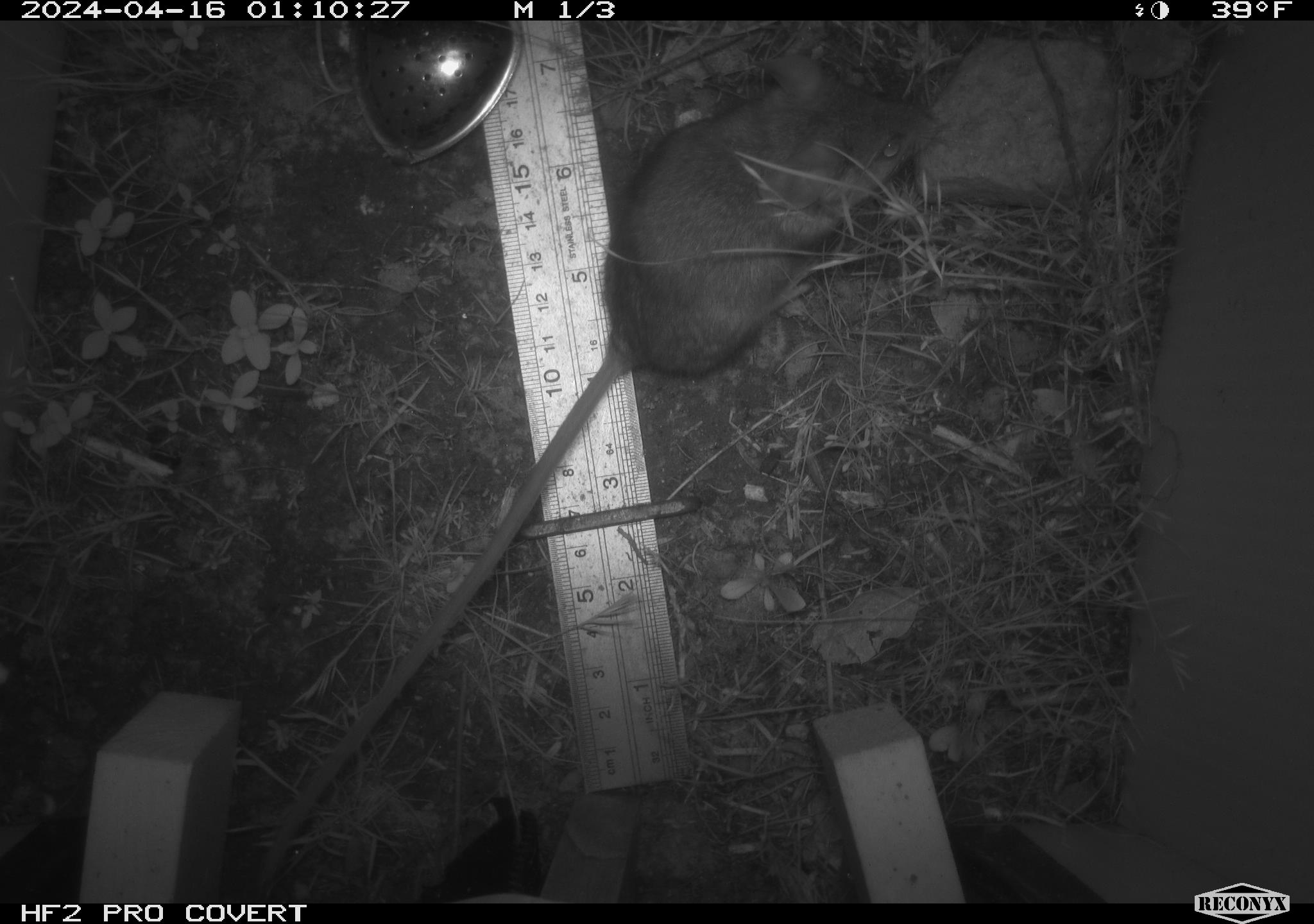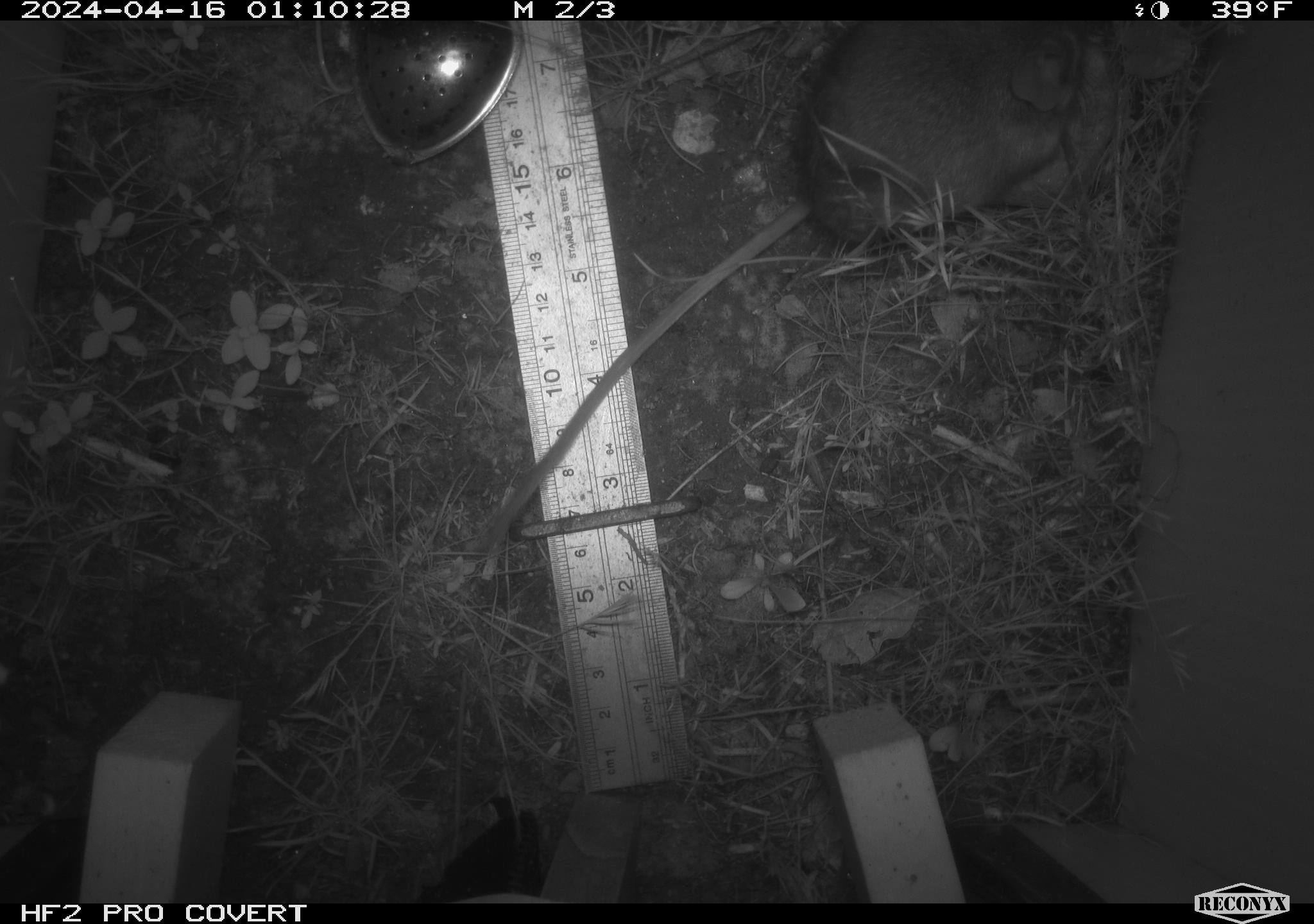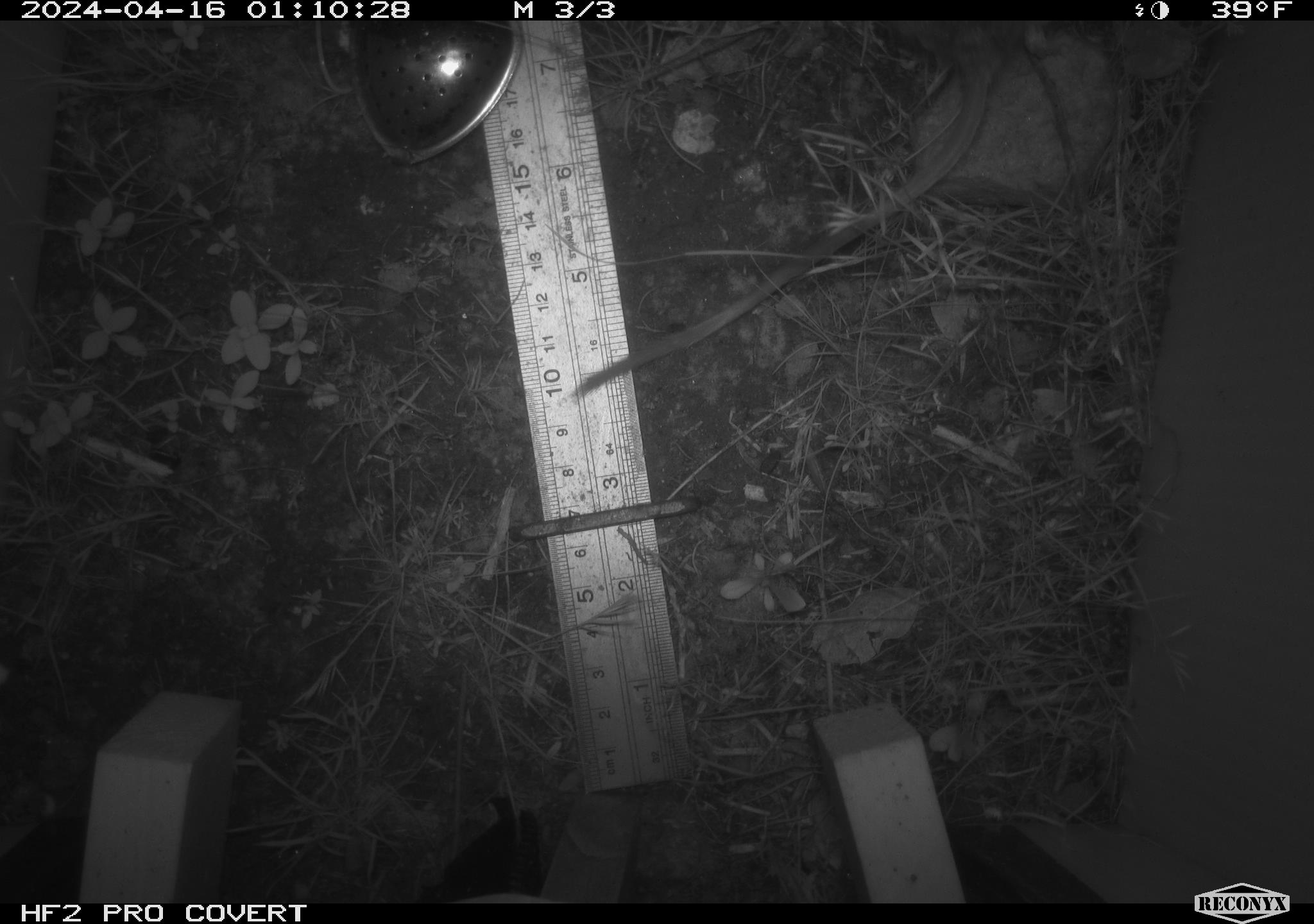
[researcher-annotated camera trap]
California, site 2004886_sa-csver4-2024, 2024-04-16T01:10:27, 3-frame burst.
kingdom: Animalia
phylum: Chordata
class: Mammalia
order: Rodentia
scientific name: Rodentia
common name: mouse species